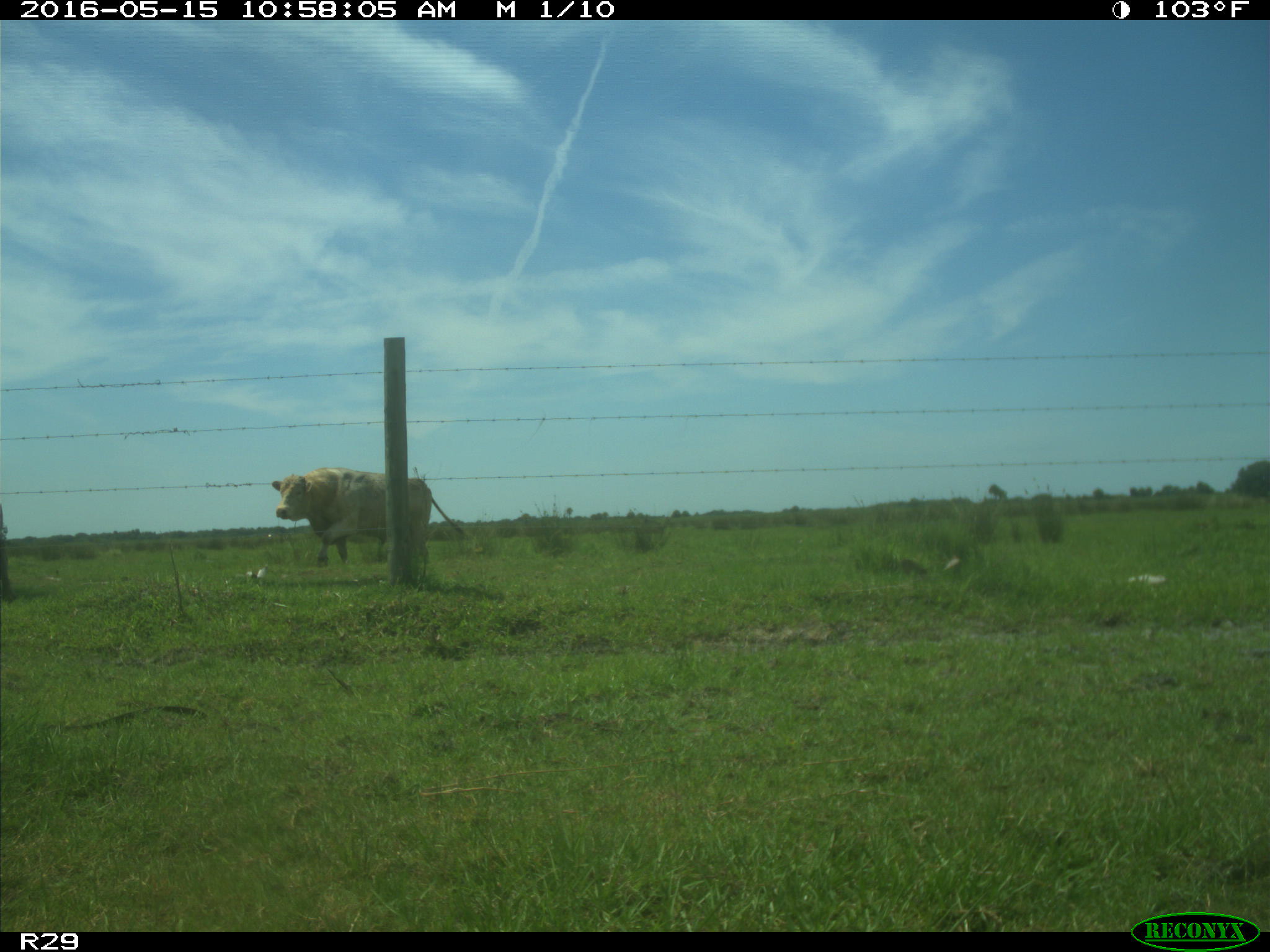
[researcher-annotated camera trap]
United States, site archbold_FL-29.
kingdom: Animalia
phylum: Chordata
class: Mammalia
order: Artiodactyla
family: Bovidae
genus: Bos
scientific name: Bos taurus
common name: domestic cow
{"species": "Bos taurus (domestic cow)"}